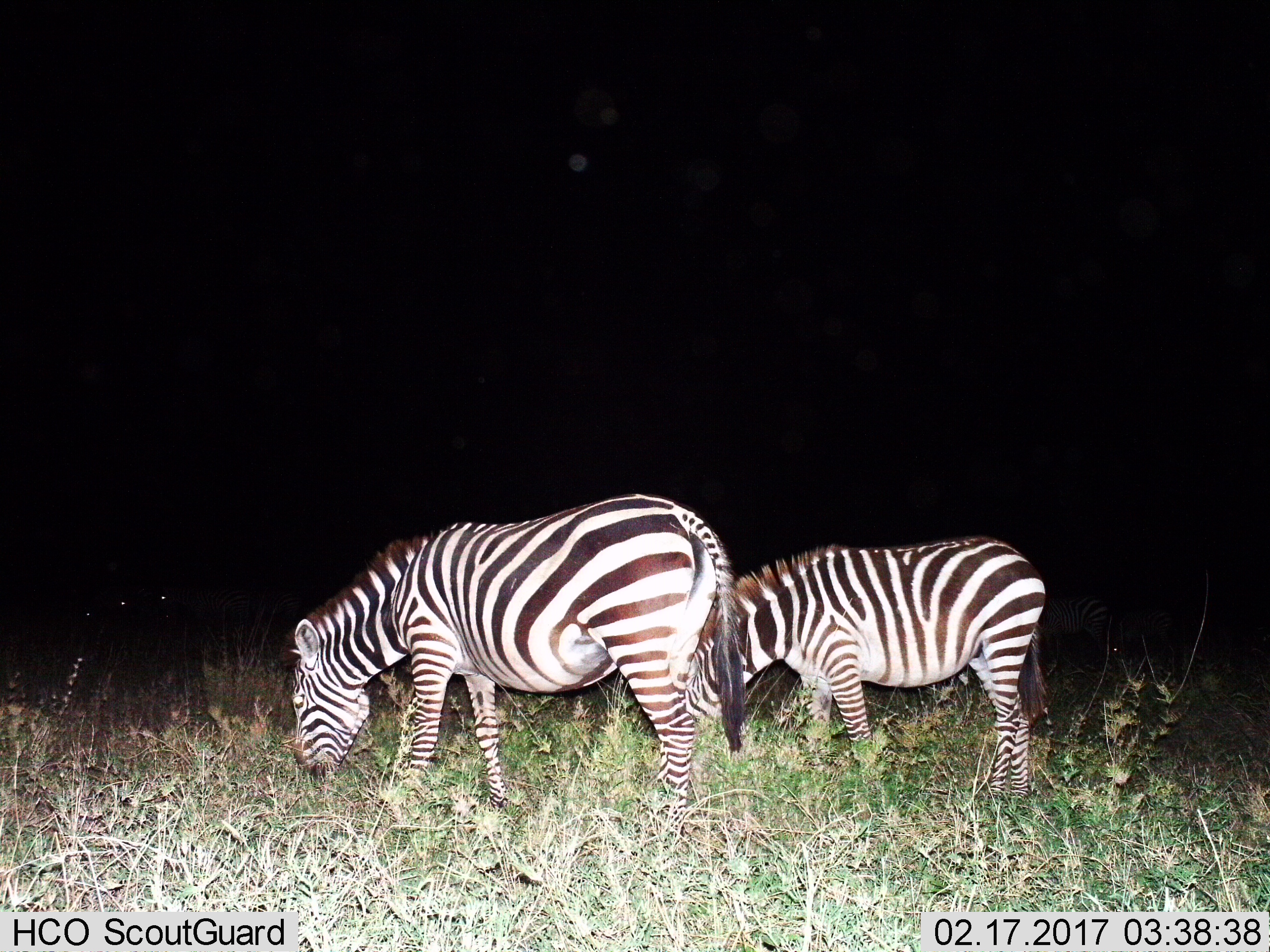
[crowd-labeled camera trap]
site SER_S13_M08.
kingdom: Animalia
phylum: Chordata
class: Mammalia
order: Perissodactyla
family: Equidae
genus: Equus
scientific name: Equus quagga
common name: plains zebra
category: zebraplains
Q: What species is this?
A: Zebraplains (plains zebra) (Equus quagga).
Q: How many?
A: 2.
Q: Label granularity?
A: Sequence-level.